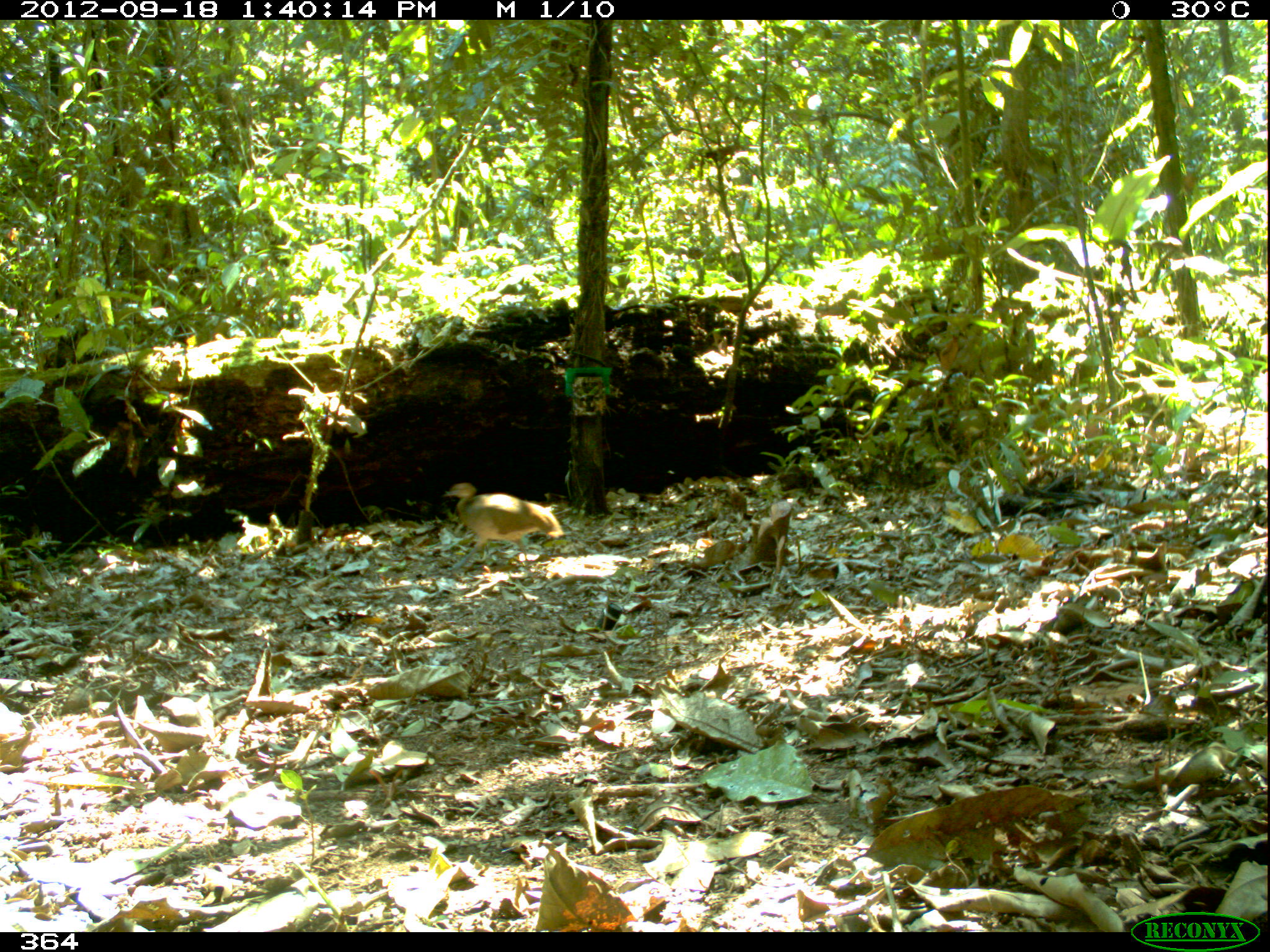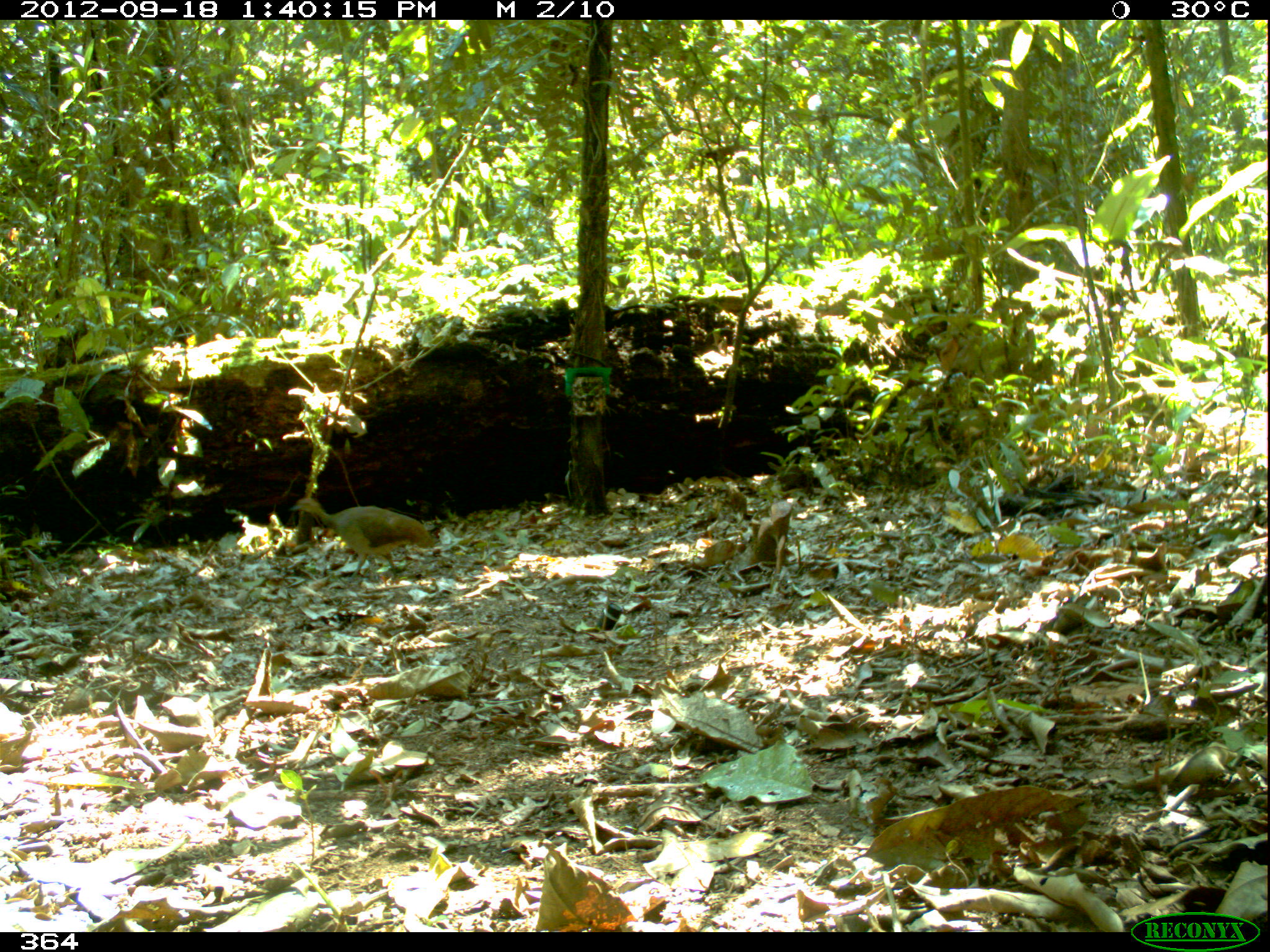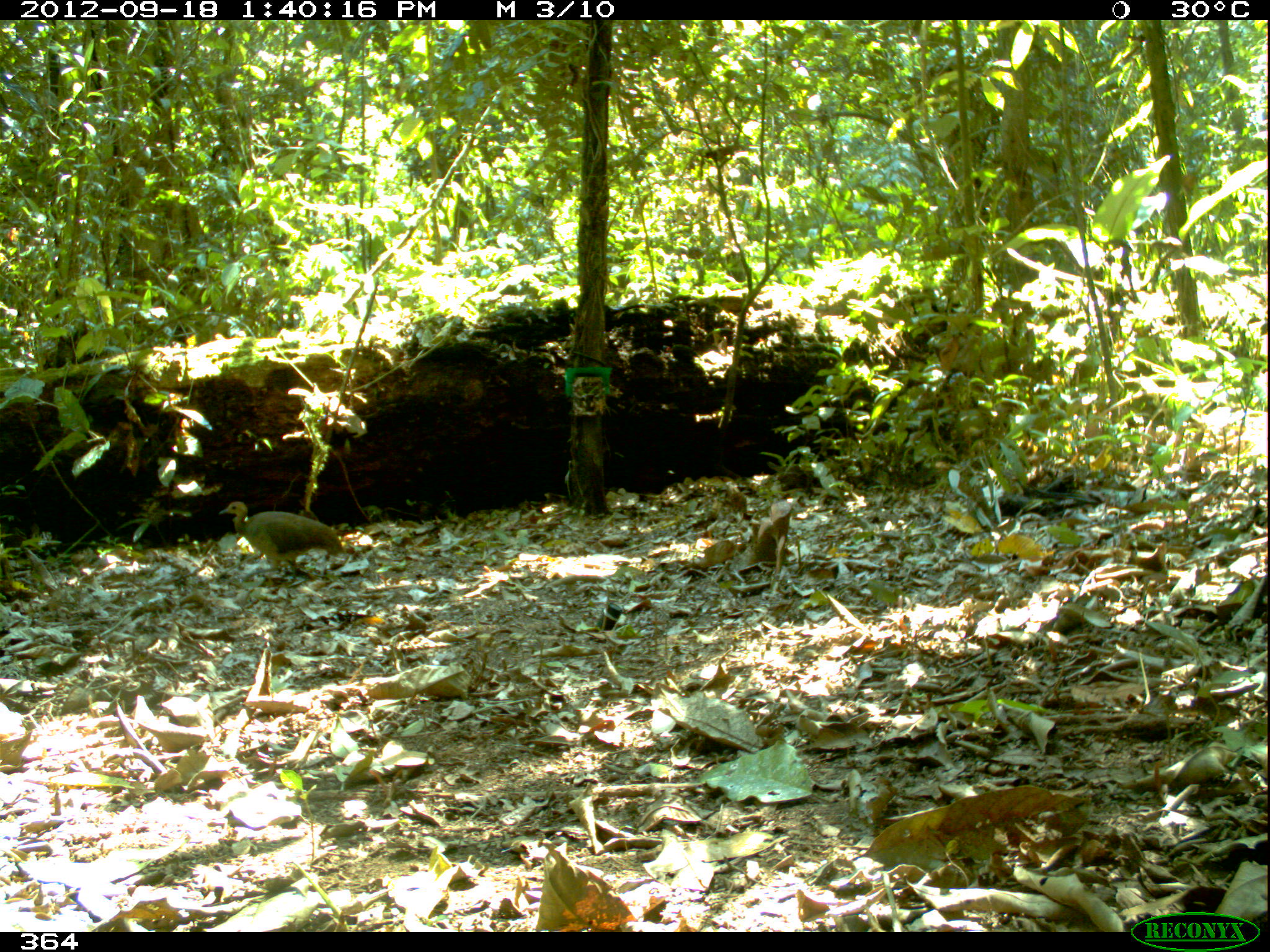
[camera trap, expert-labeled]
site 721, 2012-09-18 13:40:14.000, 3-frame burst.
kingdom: Animalia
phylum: Chordata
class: Aves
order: Galliformes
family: Phasianidae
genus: Alectoris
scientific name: Alectoris rufa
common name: red-legged partridge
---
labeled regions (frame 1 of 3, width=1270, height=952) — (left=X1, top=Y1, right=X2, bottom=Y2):
alectoris rufa: (left=441, top=482, right=565, bottom=574)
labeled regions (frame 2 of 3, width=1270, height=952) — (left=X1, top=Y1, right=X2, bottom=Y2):
alectoris rufa: (left=289, top=495, right=432, bottom=585)